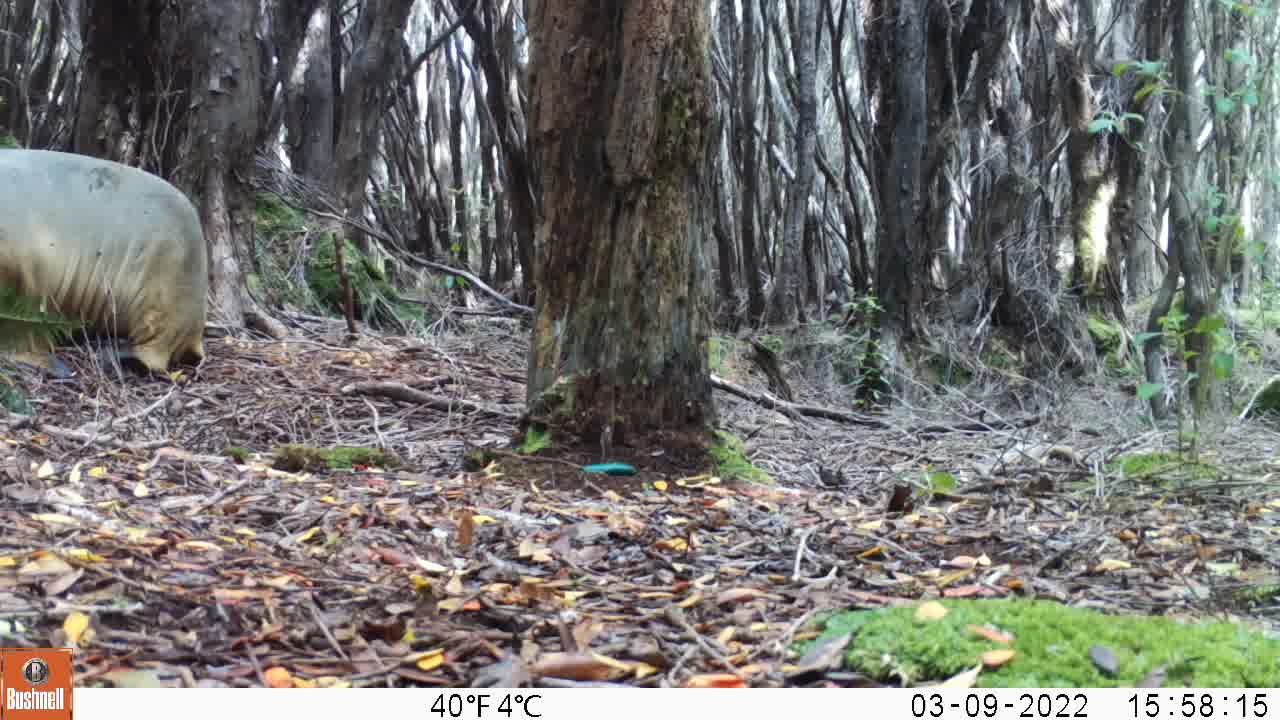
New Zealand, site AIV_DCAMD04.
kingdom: Animalia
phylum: Chordata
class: Mammalia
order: Carnivora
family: Otariidae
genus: Phocarctos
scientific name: Phocarctos hookeri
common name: new zealand sea lion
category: sealion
Sealion (new zealand sea lion) (Phocarctos hookeri).